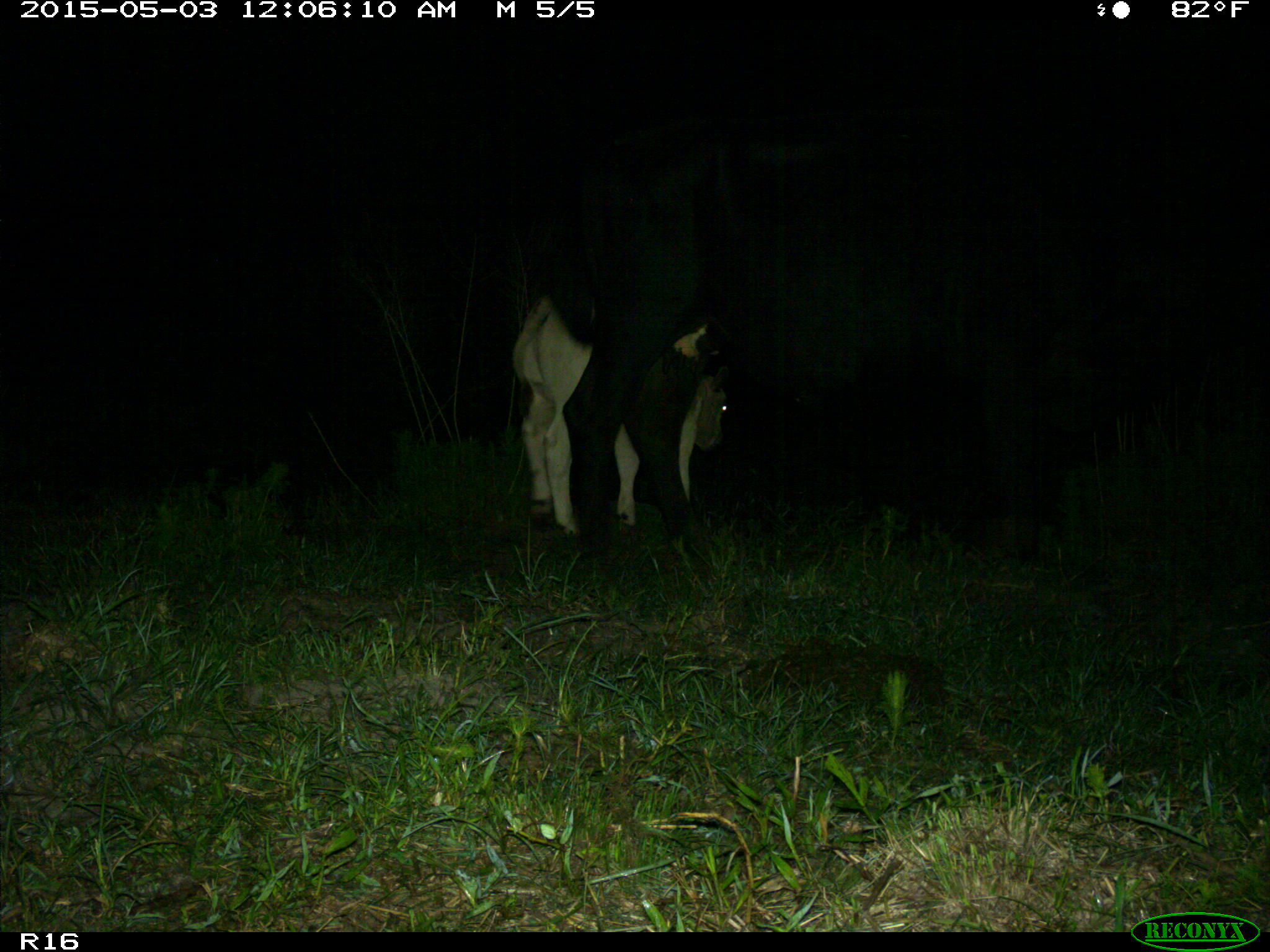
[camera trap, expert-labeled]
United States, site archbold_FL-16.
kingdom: Animalia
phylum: Chordata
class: Mammalia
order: Artiodactyla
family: Bovidae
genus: Bos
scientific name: Bos taurus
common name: domestic cow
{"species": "Bos taurus (domestic cow)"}